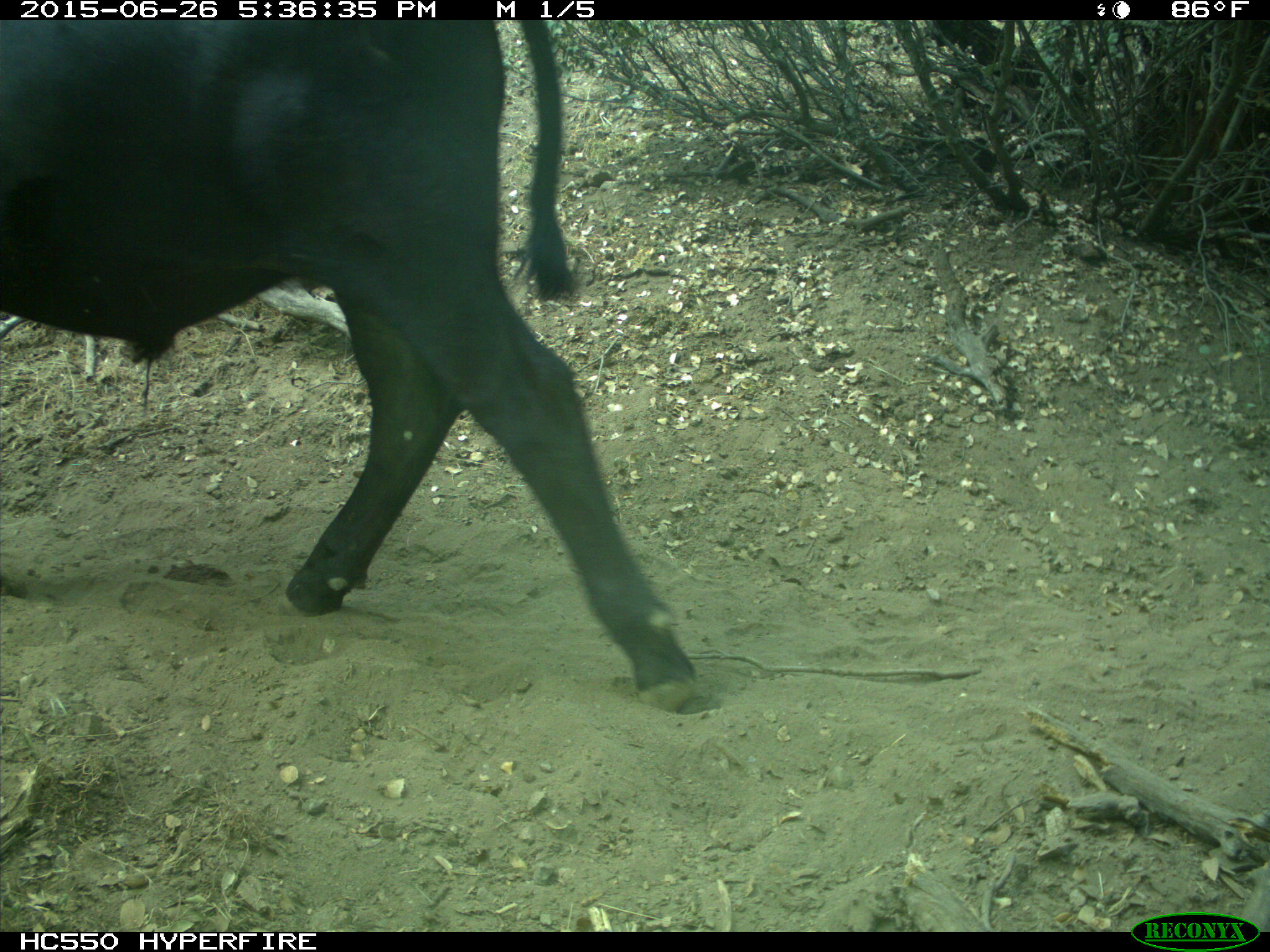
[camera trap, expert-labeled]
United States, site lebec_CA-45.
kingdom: Animalia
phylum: Chordata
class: Mammalia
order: Artiodactyla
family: Bovidae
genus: Bos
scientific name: Bos taurus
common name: domestic cow